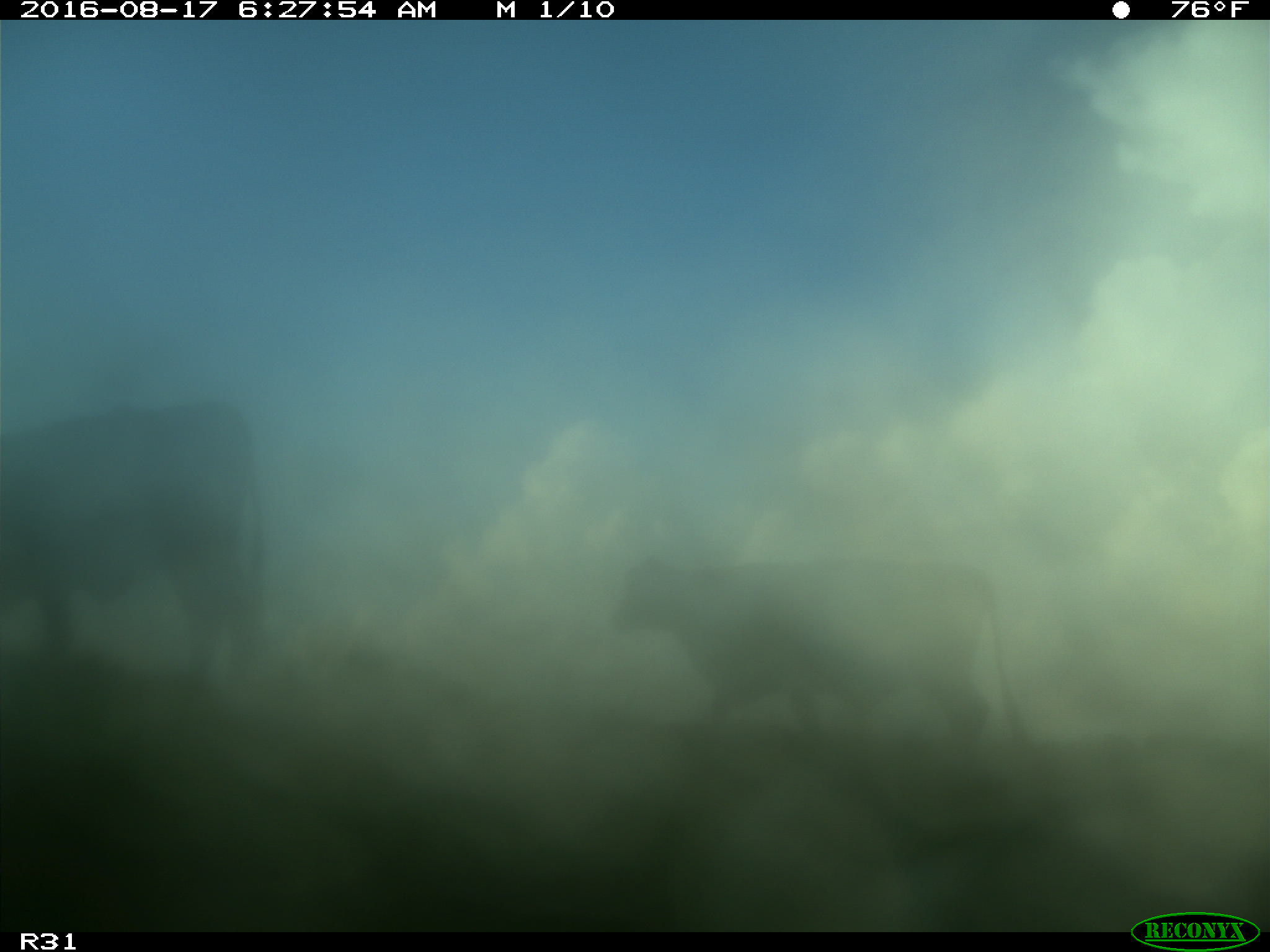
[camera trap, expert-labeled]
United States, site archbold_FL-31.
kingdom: Animalia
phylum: Chordata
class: Mammalia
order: Artiodactyla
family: Bovidae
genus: Bos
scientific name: Bos taurus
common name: domestic cow